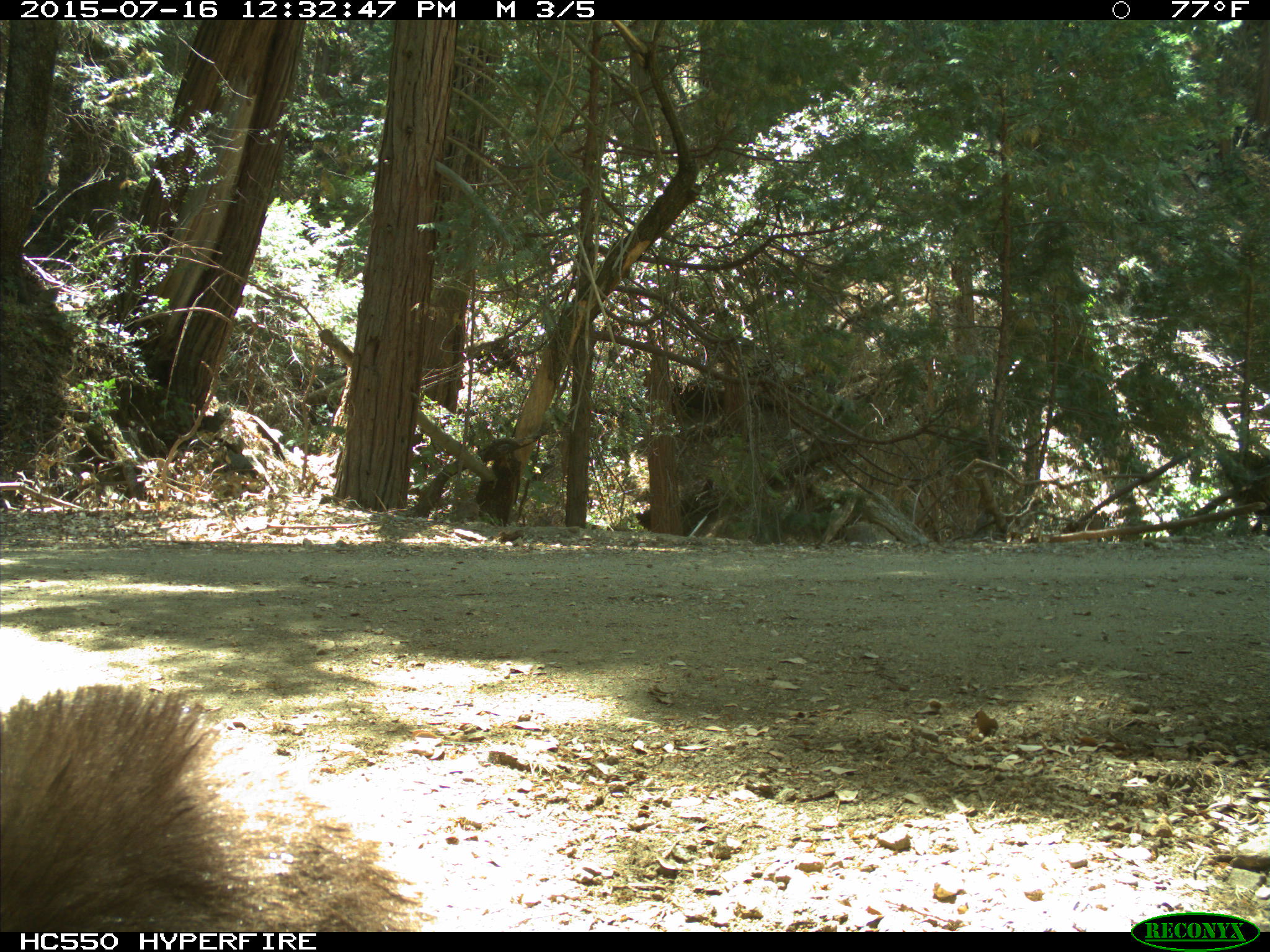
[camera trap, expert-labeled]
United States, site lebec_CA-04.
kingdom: Animalia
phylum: Chordata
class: Mammalia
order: Carnivora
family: Ursidae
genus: Ursus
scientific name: Ursus americanus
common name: american black bear